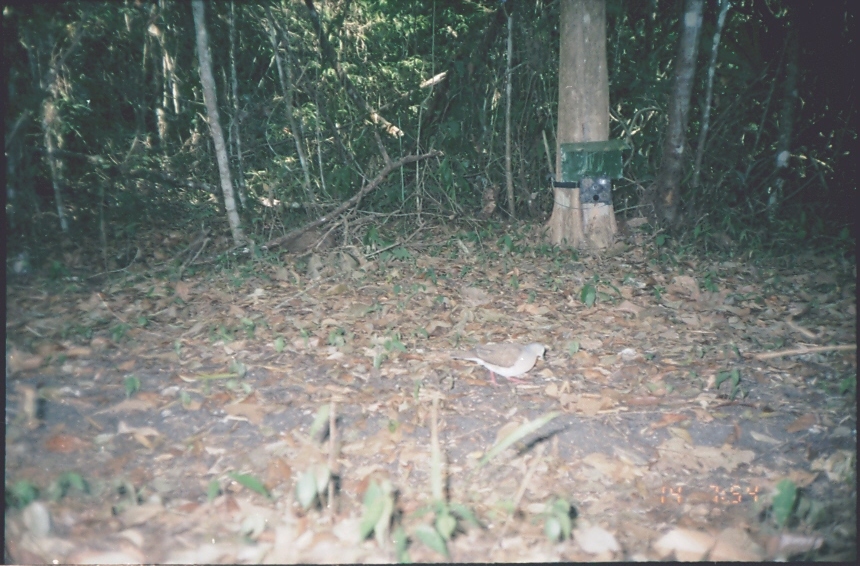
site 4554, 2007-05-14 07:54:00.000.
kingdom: Animalia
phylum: Chordata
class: Aves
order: Columbiformes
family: Columbidae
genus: Leptotila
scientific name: Leptotila verreauxi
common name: white-tipped dove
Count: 1.